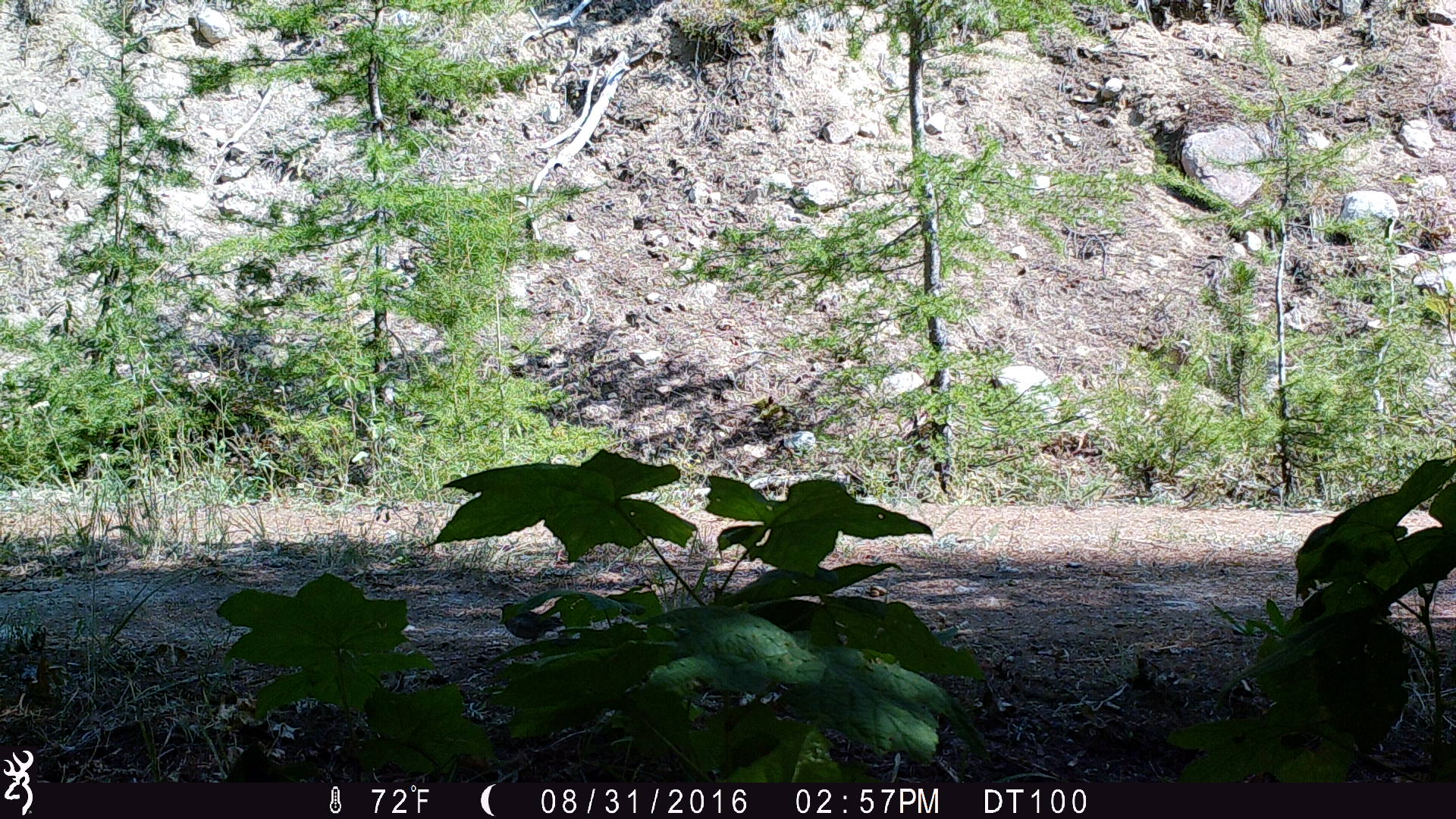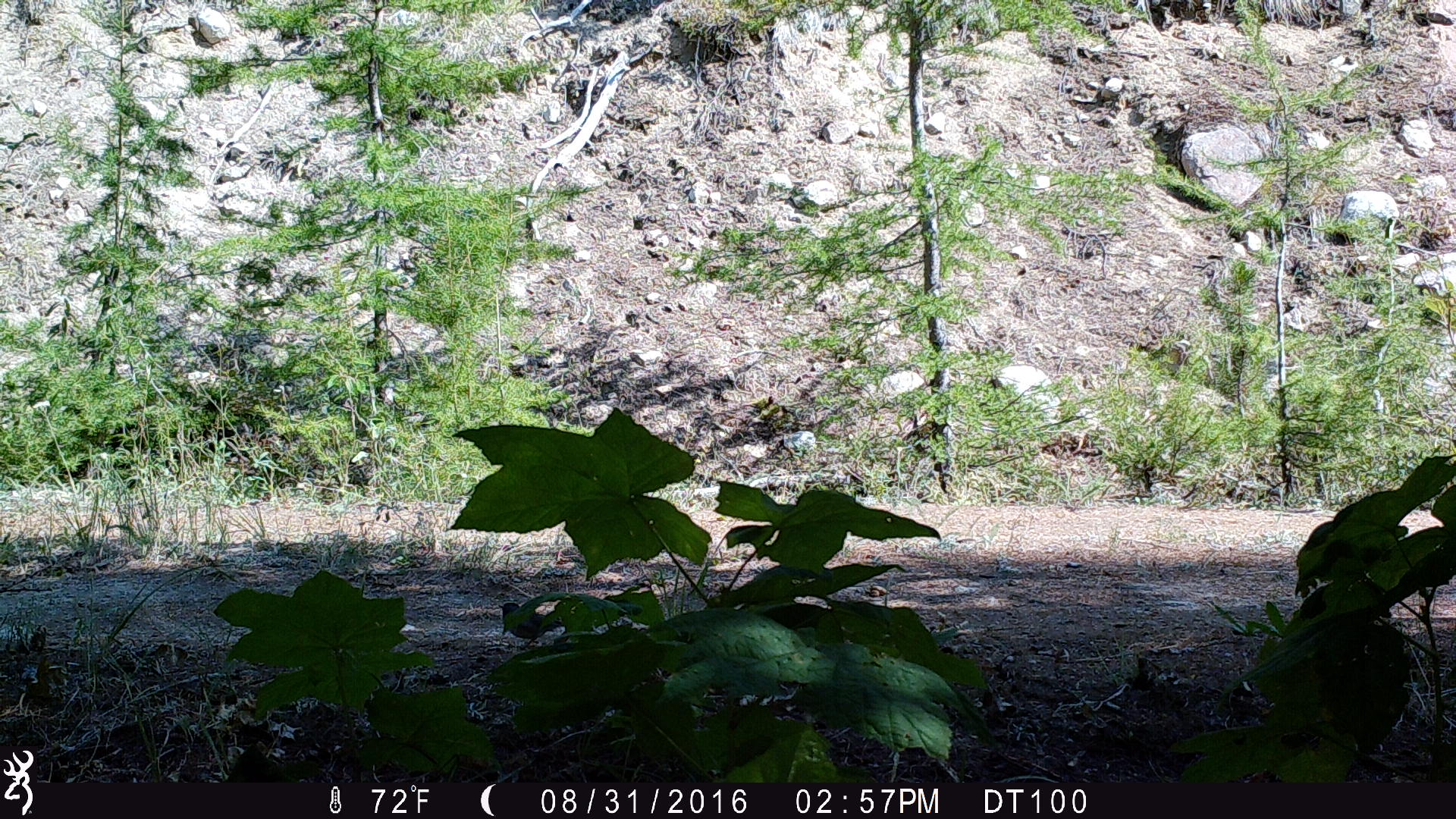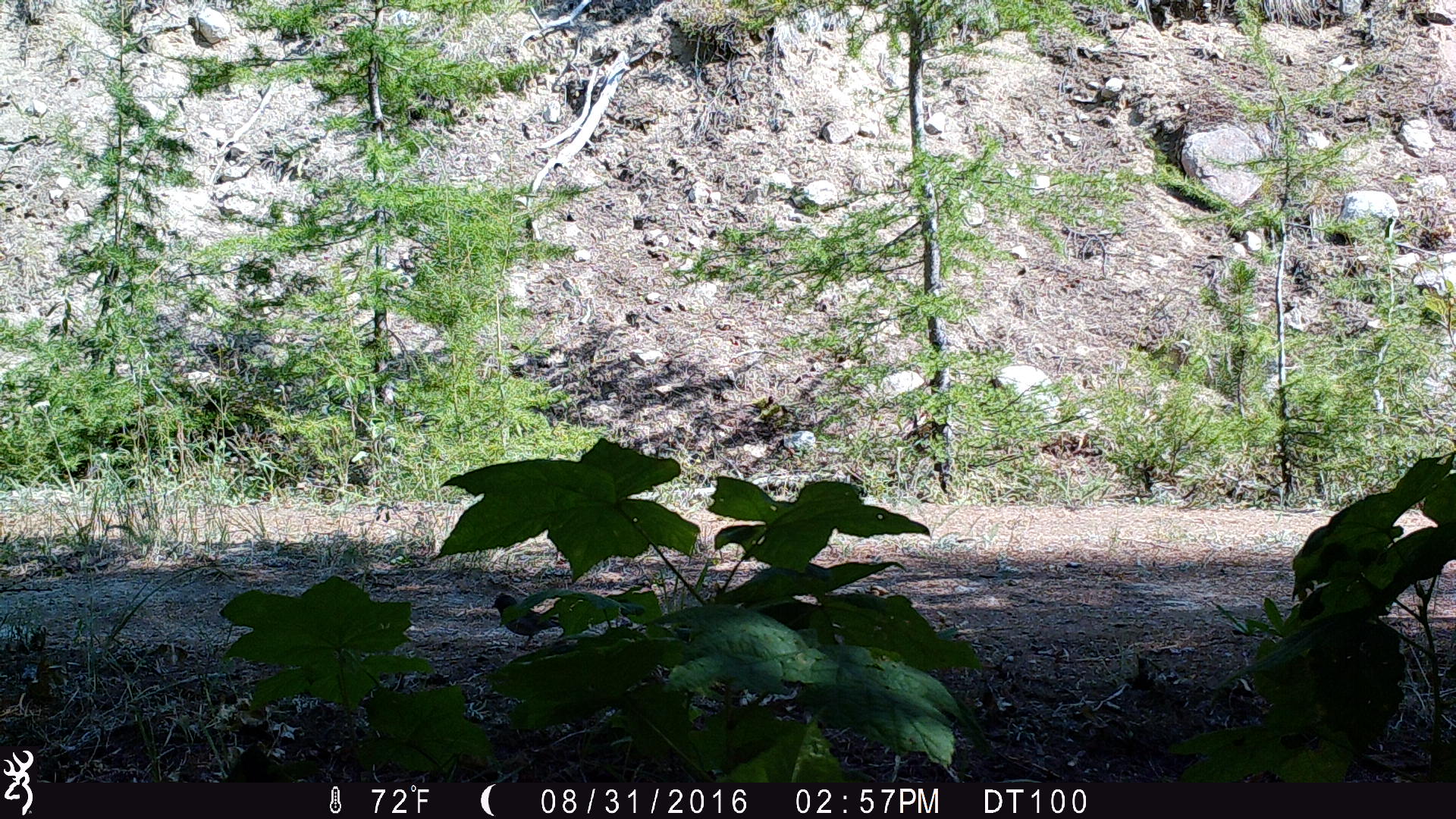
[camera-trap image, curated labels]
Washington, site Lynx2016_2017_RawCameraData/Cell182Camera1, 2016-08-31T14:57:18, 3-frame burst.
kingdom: Animalia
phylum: Chordata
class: Aves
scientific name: Aves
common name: birds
Aves (birds). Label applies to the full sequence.